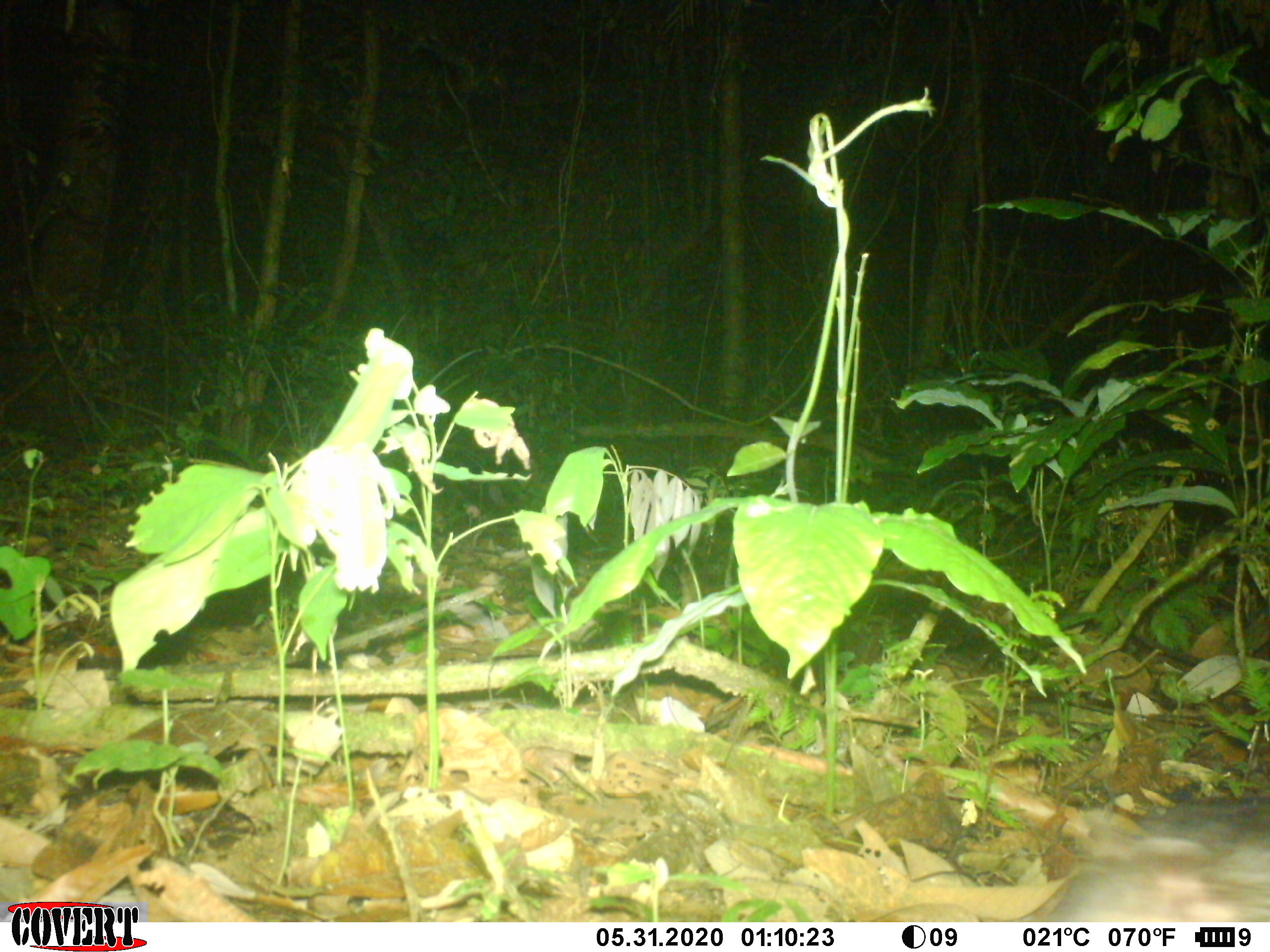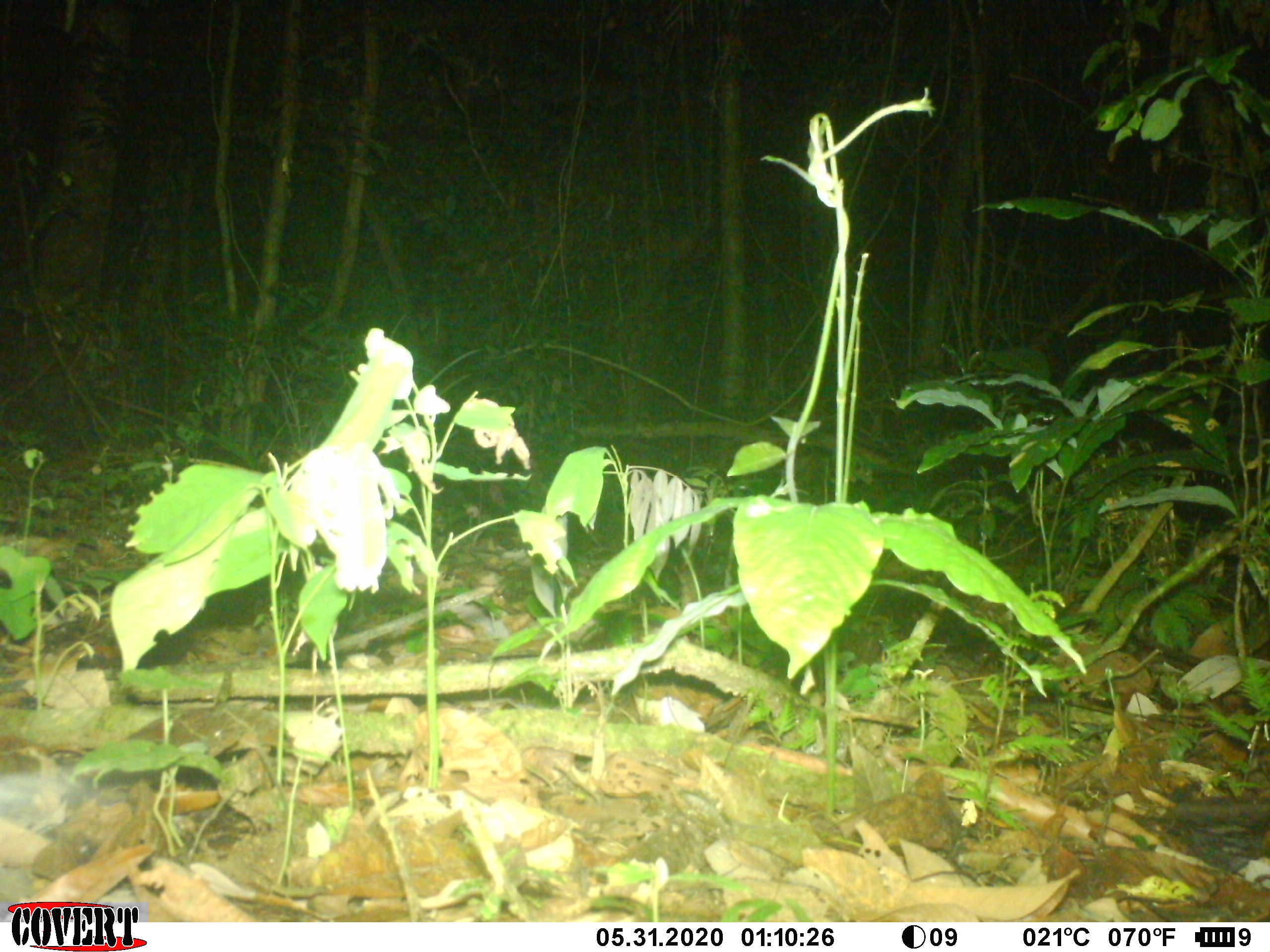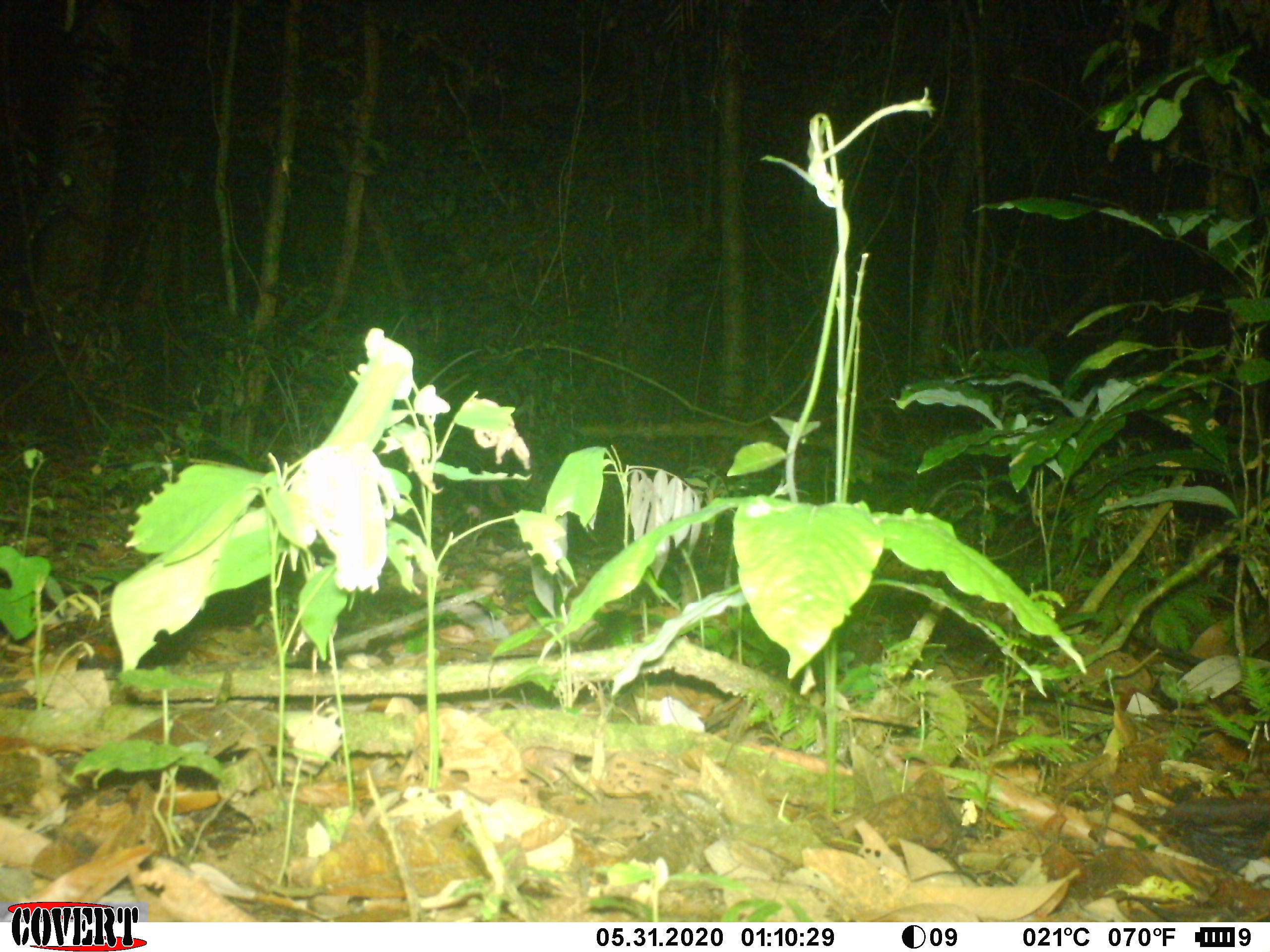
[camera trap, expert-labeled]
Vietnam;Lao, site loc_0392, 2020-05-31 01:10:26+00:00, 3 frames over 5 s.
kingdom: Animalia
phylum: Chordata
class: Mammalia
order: Rodentia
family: Hystricidae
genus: Atherurus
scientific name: Atherurus macrourus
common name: asiatic brush-tailed porcupine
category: asiatic brush tailed porcupine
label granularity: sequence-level